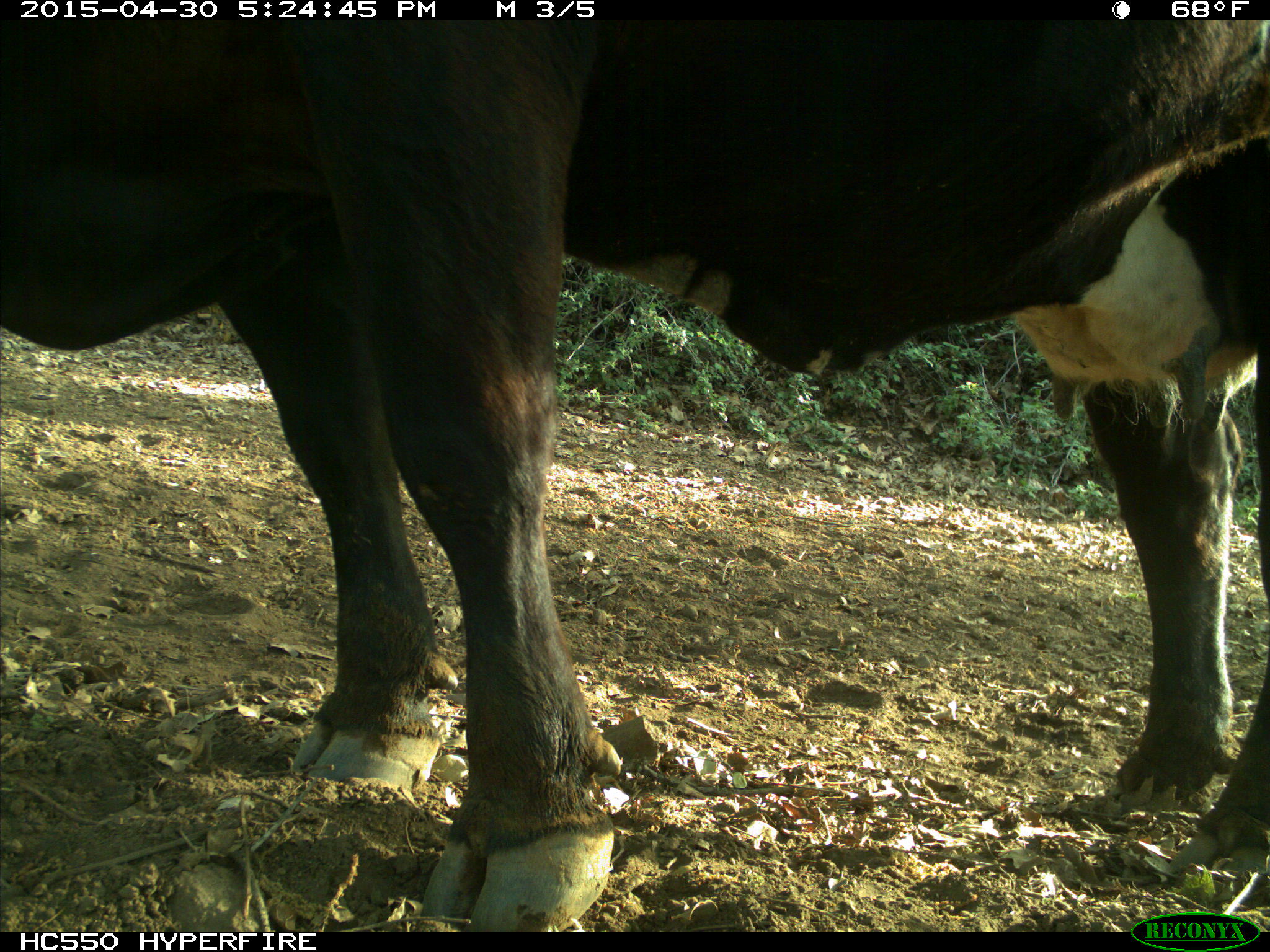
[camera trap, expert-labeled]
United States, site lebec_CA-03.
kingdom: Animalia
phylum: Chordata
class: Mammalia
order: Artiodactyla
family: Bovidae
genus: Bos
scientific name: Bos taurus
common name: domestic cow